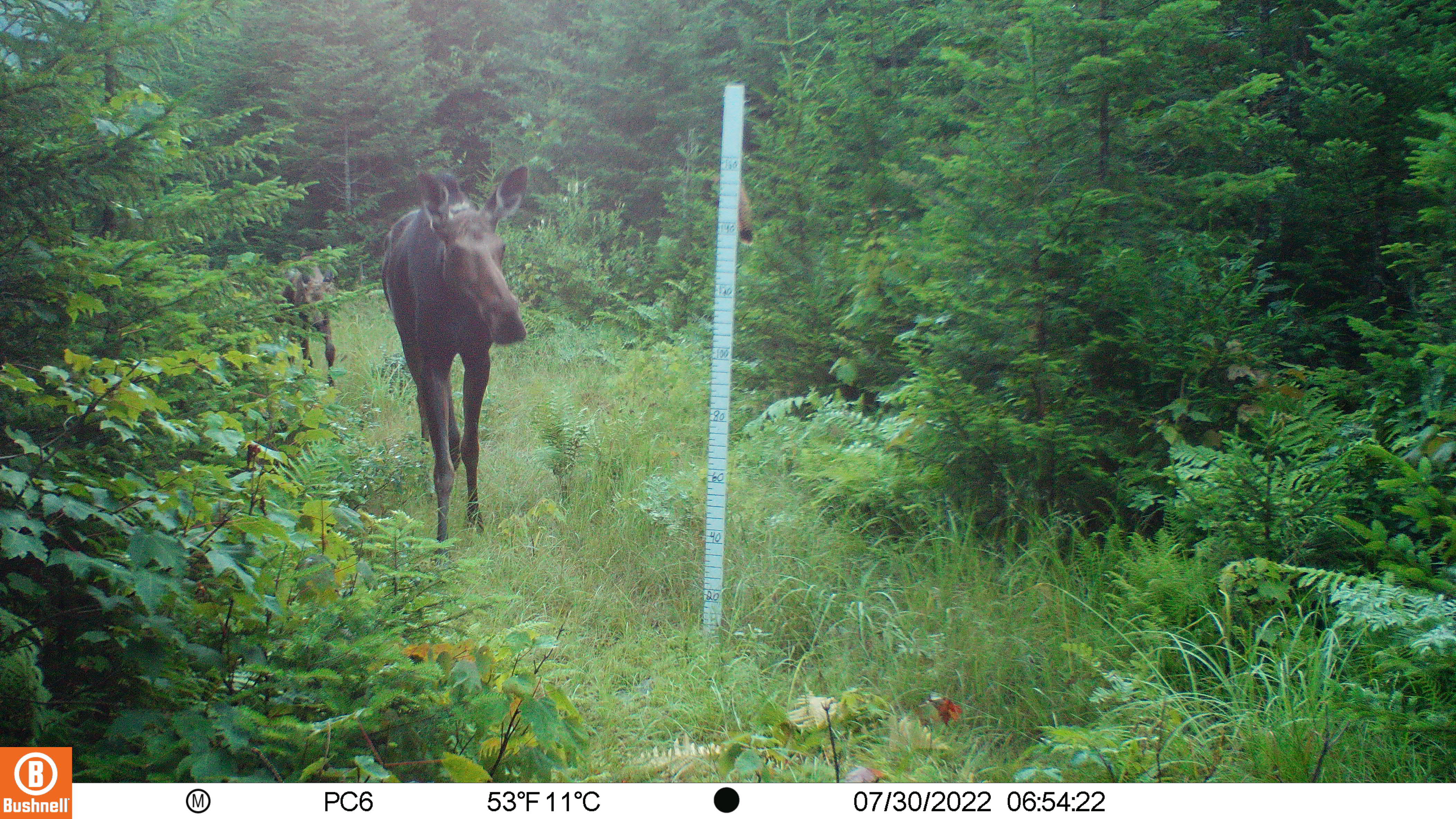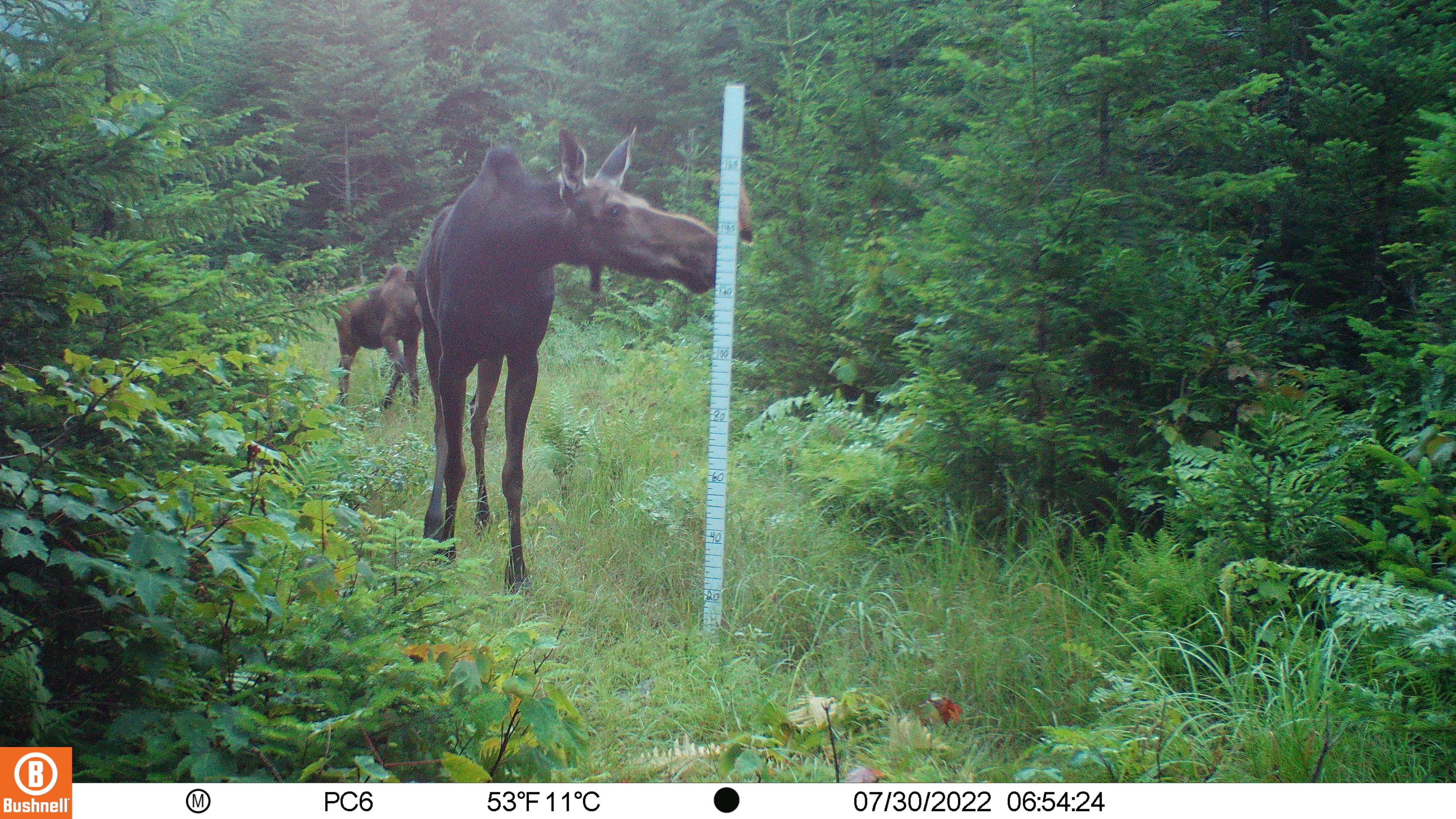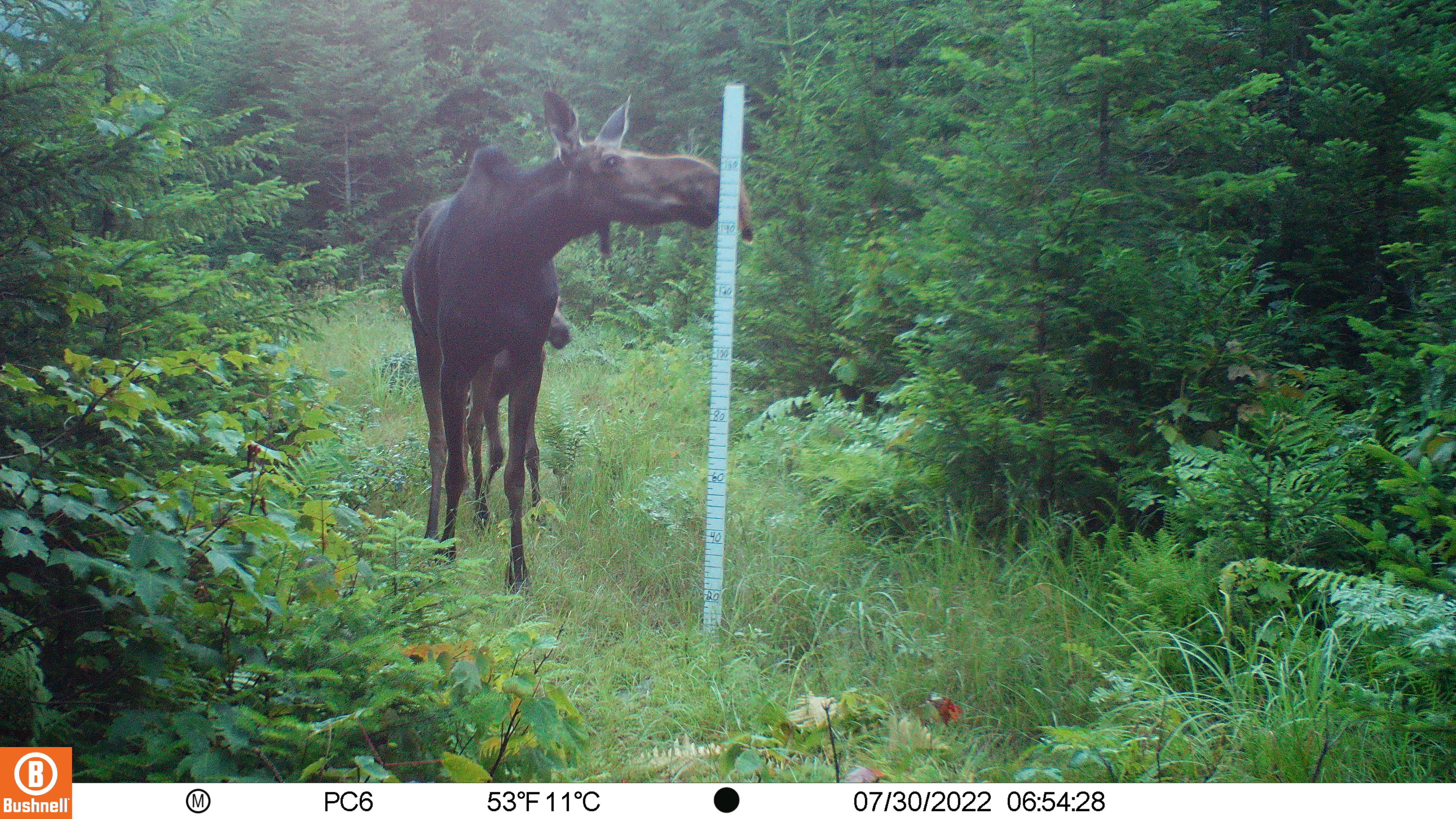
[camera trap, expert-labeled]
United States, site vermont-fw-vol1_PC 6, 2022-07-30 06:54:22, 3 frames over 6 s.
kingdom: Animalia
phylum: Chordata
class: Mammalia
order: Artiodactyla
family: Cervidae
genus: Alces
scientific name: Alces alces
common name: moose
Moose (Alces alces).